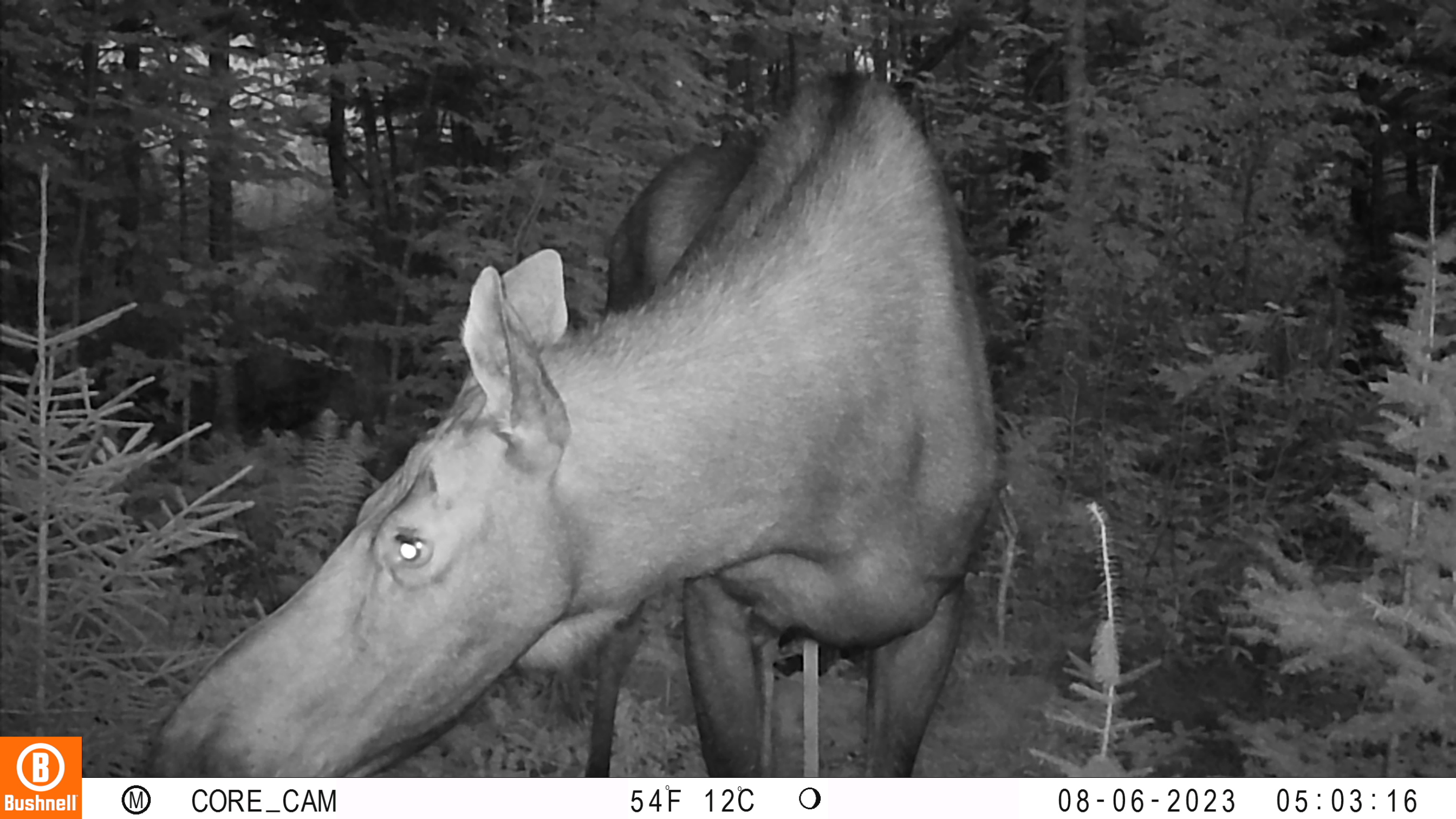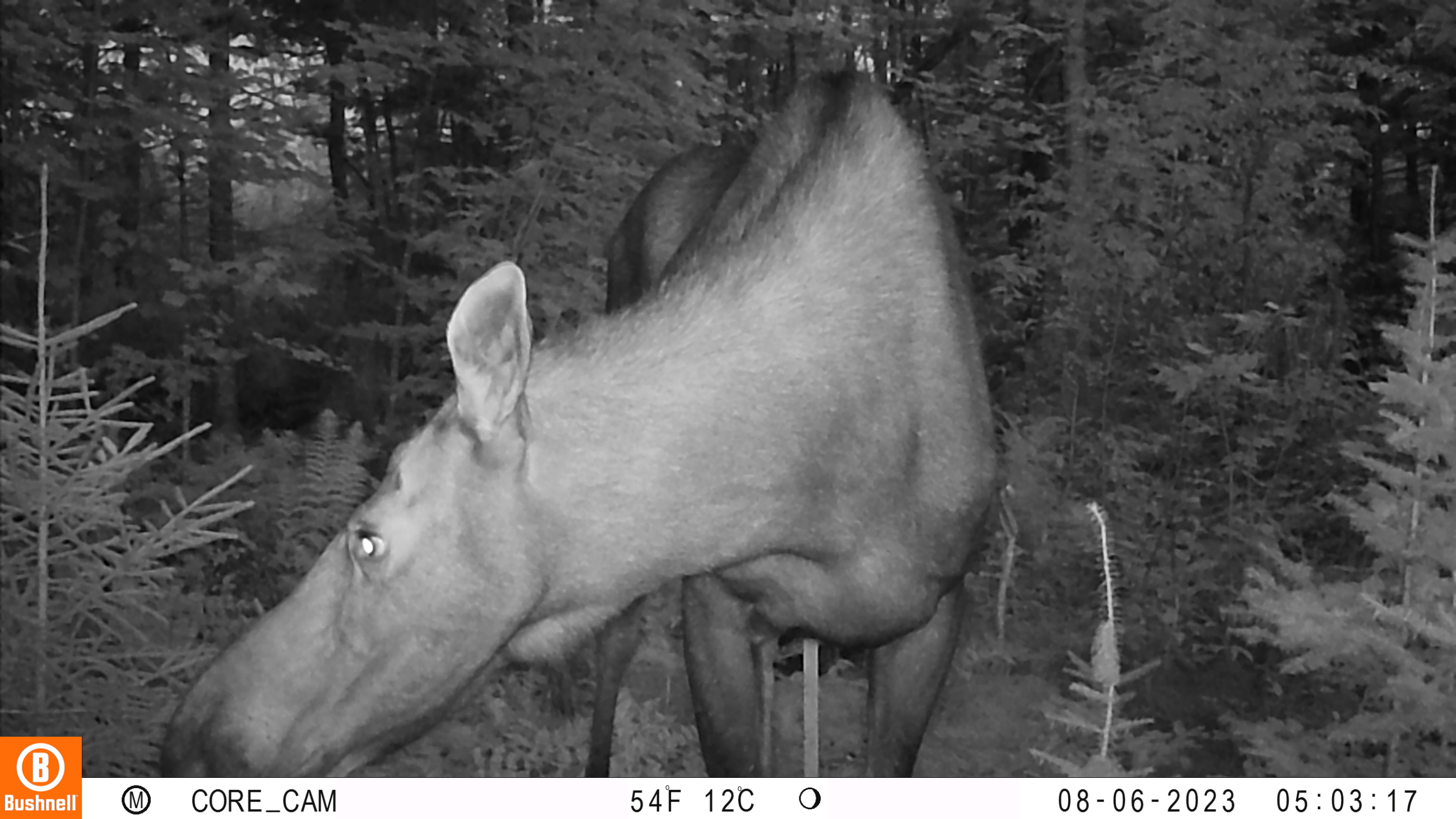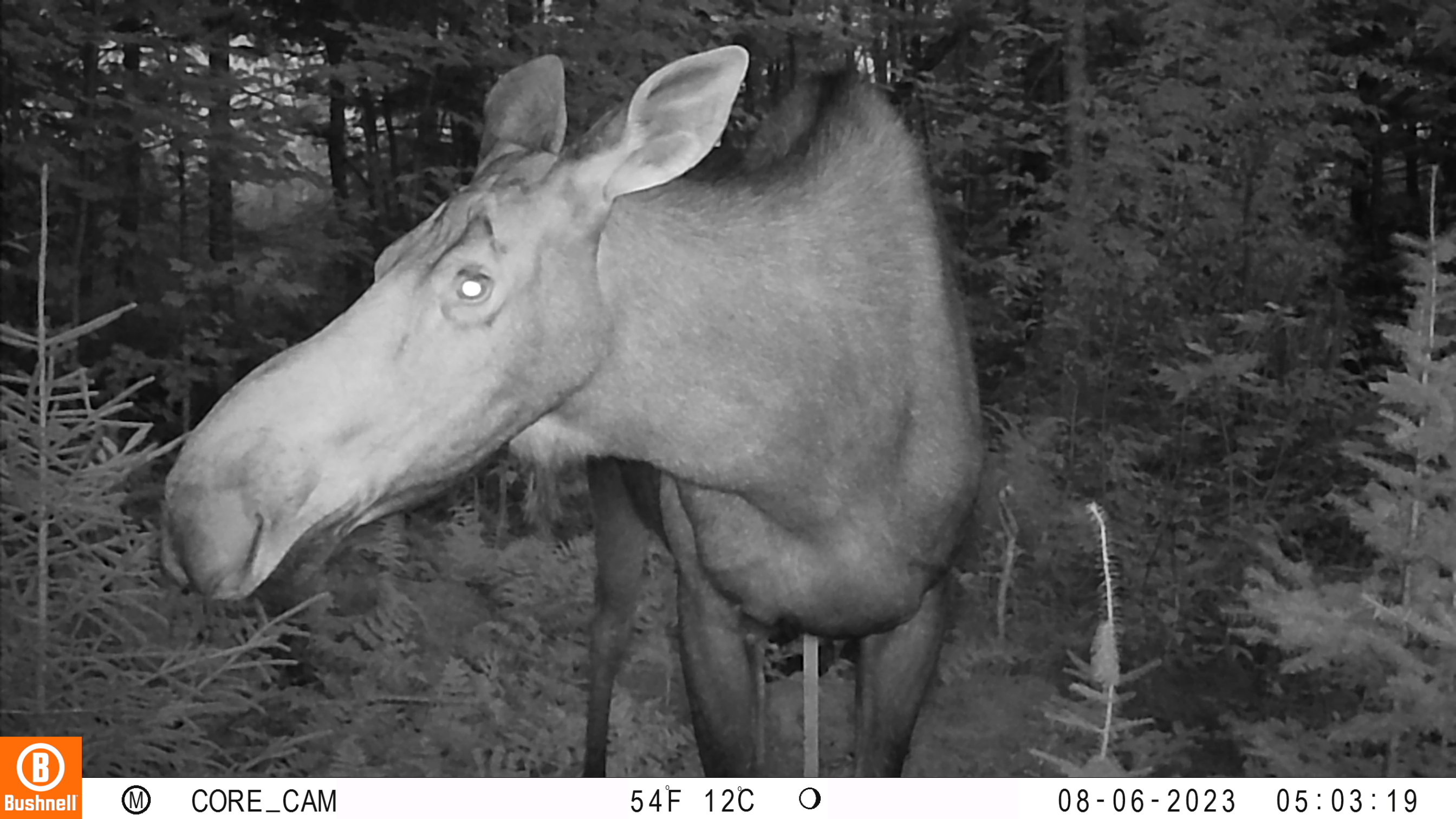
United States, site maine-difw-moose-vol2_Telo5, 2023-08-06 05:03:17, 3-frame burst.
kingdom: Animalia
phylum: Chordata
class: Mammalia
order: Artiodactyla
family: Cervidae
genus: Alces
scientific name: Alces alces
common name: moose